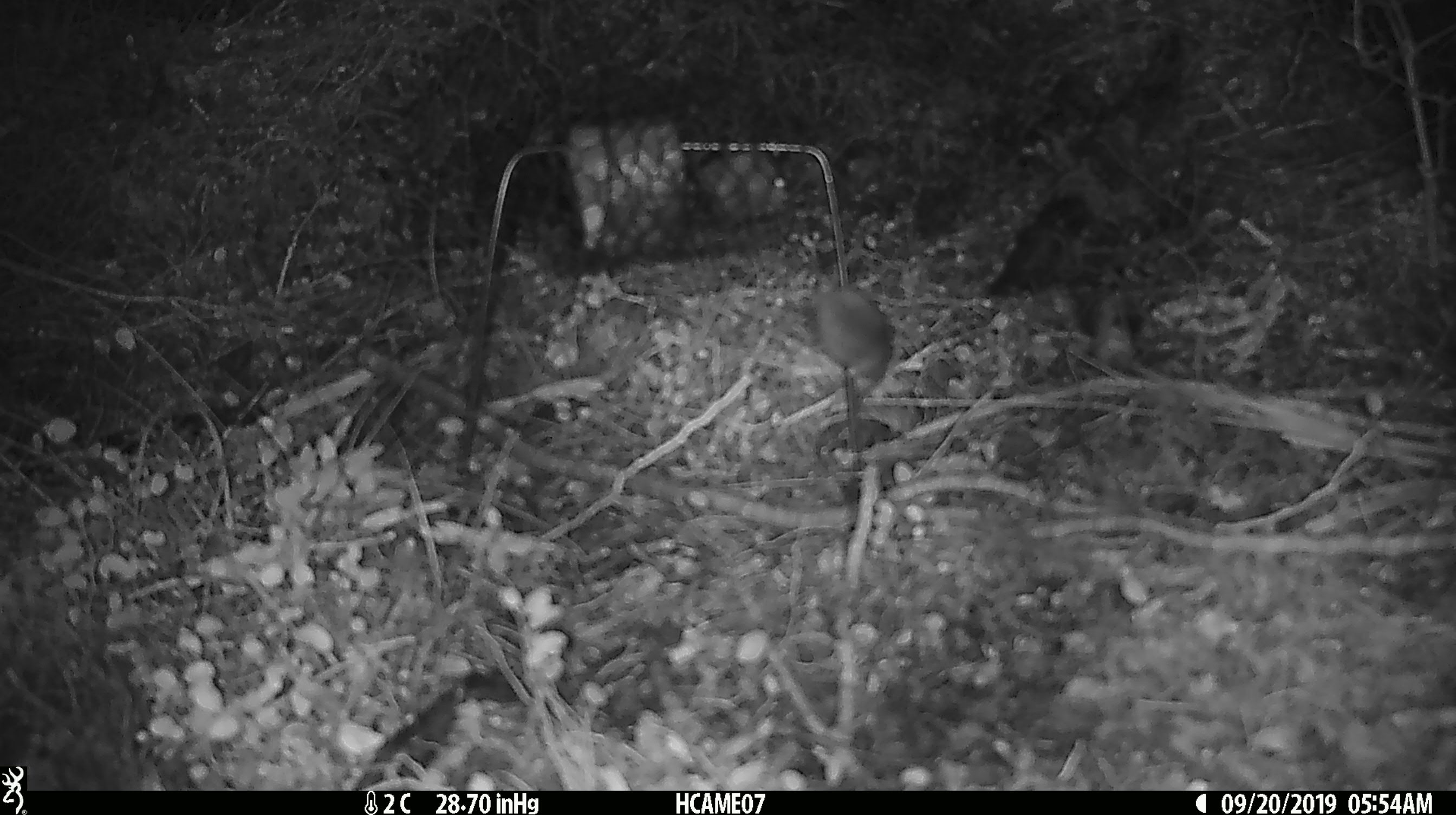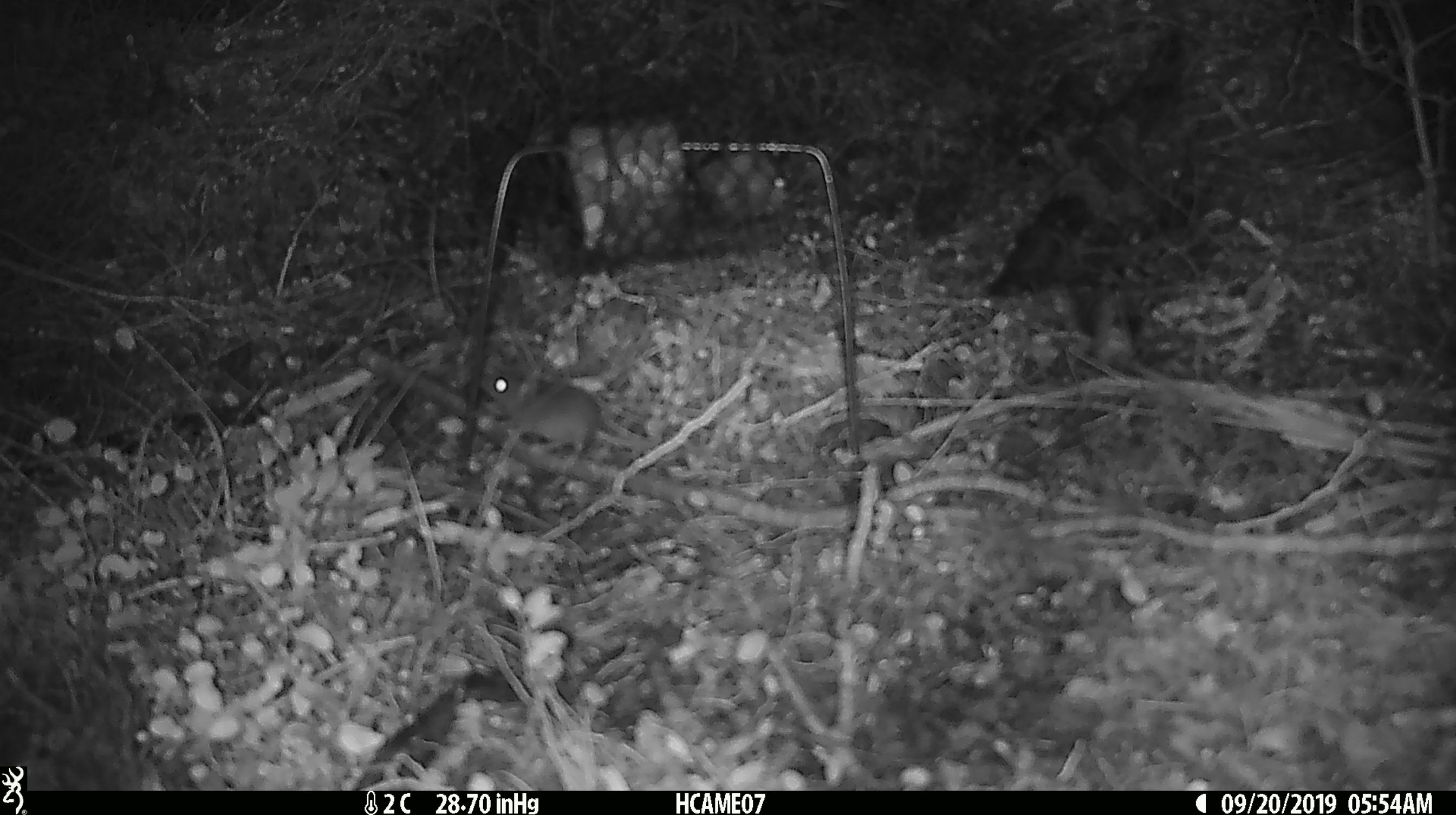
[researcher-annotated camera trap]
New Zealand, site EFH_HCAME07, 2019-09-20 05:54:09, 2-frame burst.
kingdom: Animalia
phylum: Chordata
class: Mammalia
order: Rodentia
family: Muridae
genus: Mus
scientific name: Mus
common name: mouse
Mouse (Mus).